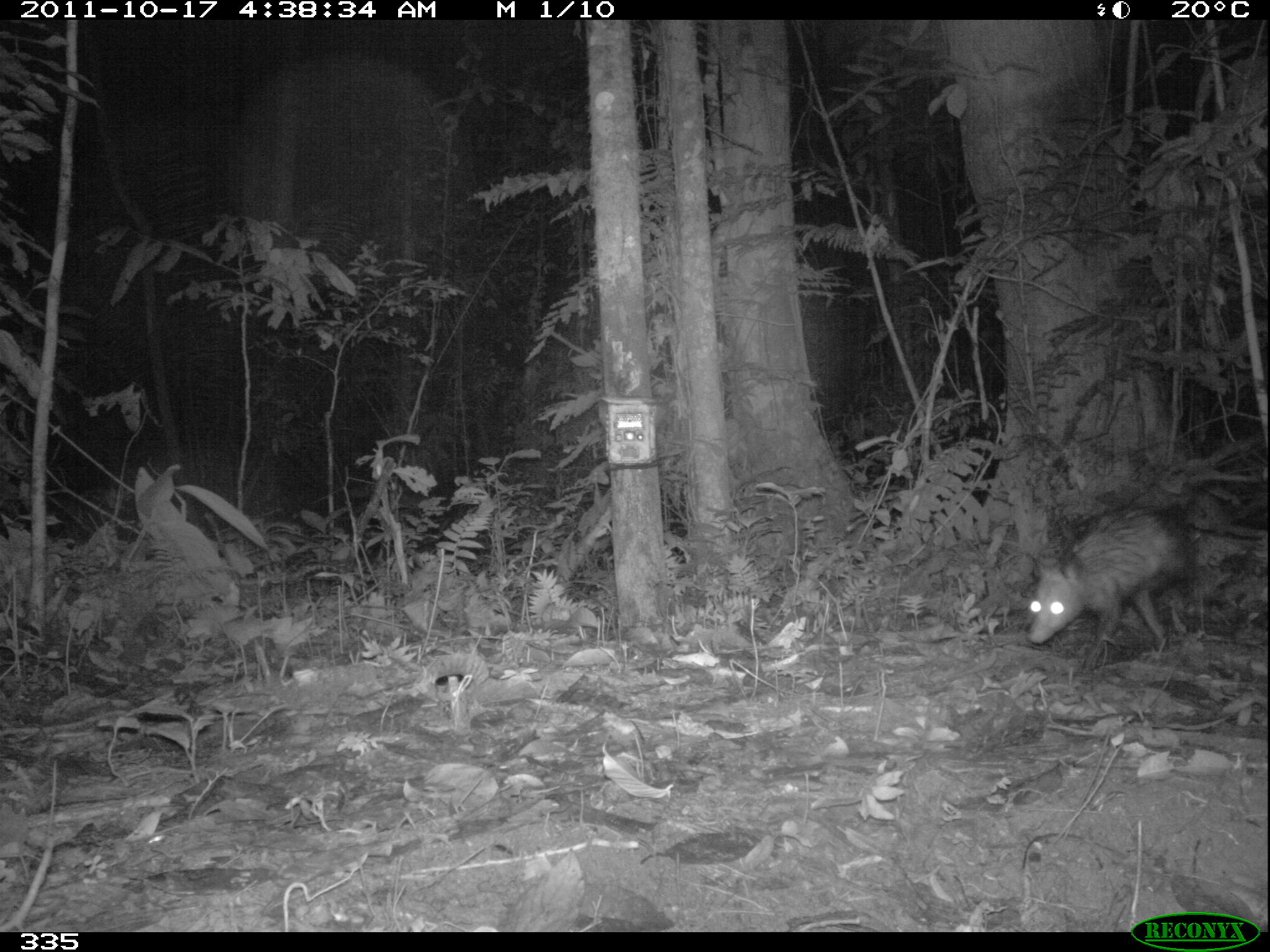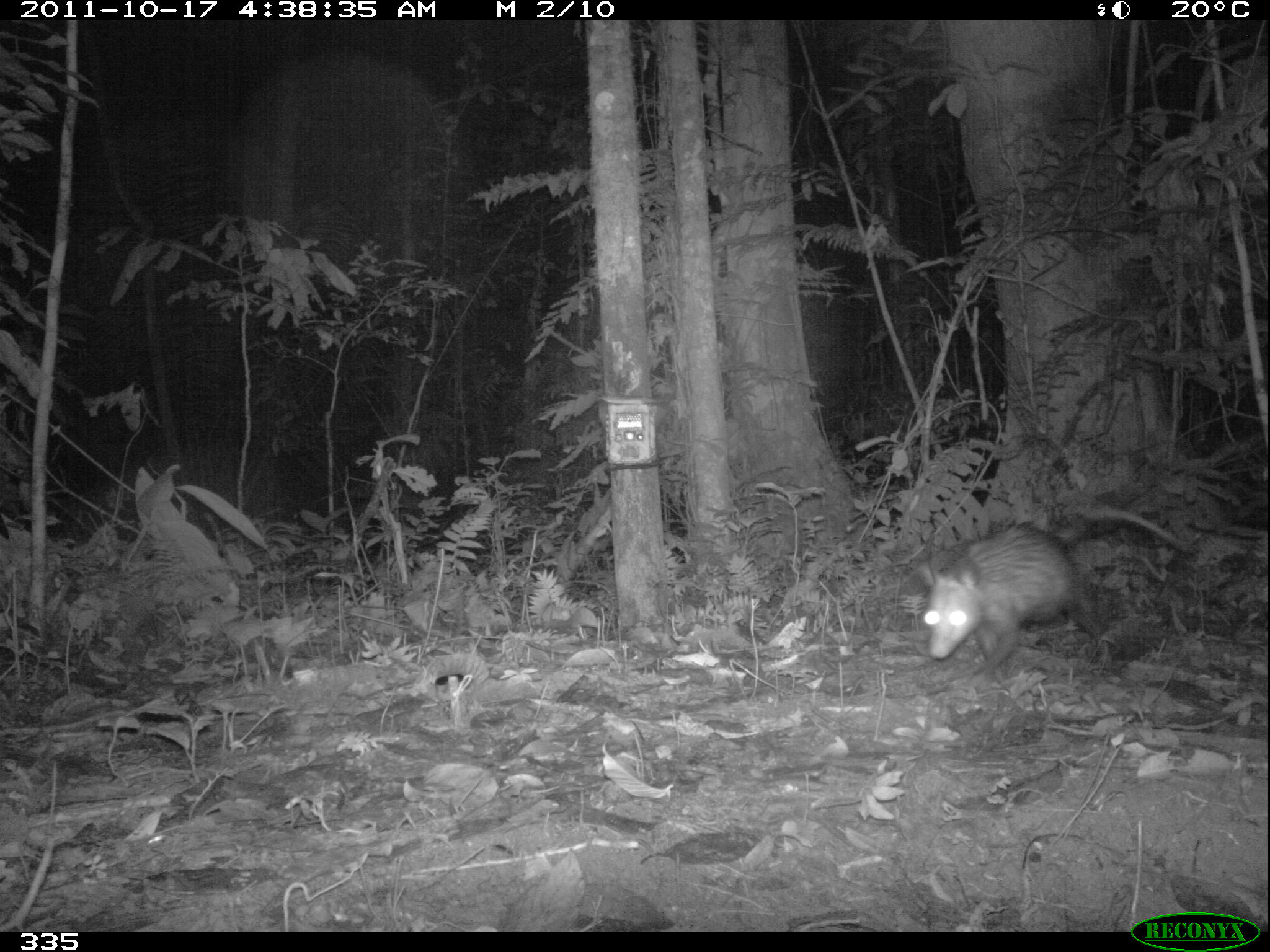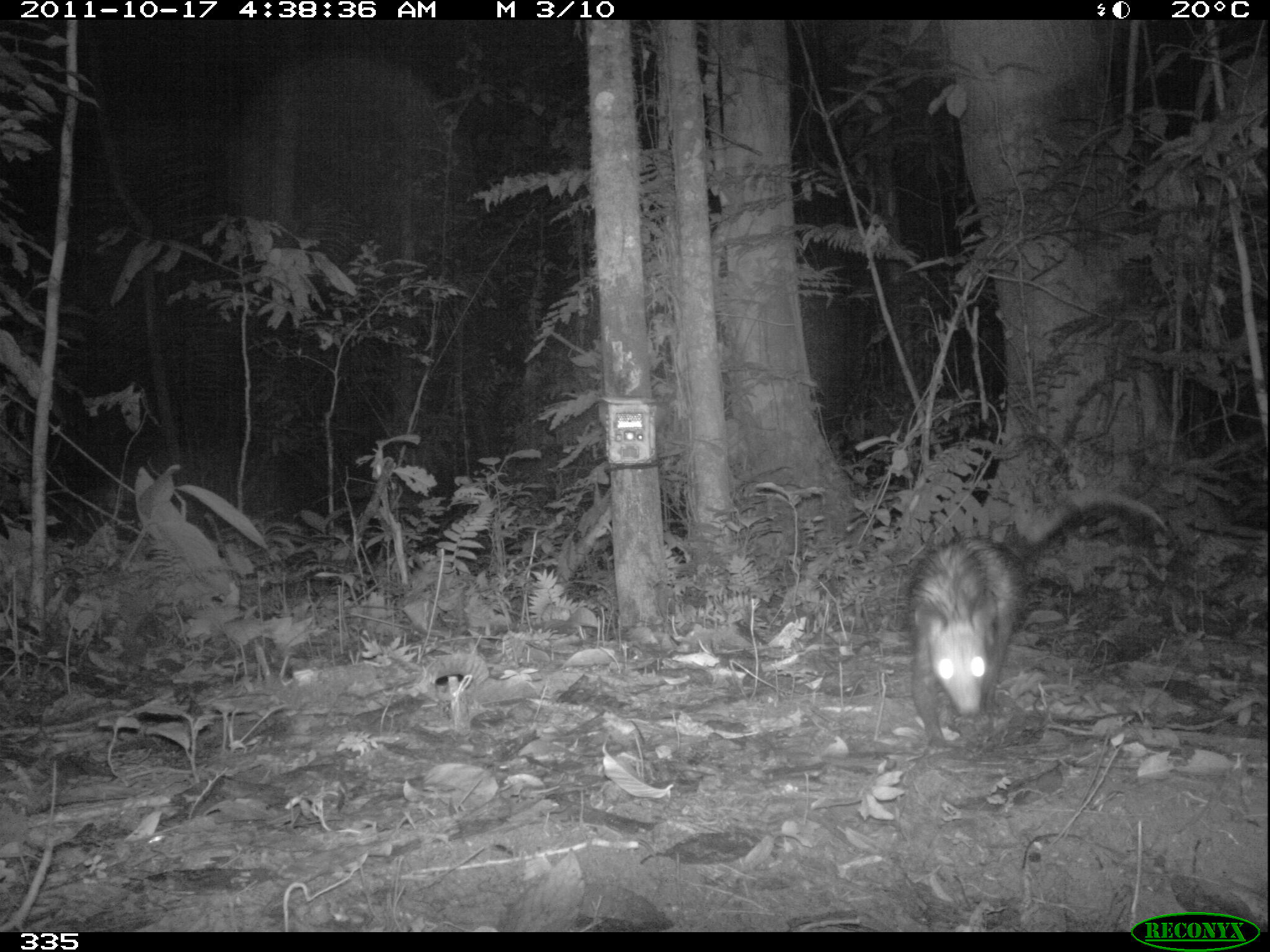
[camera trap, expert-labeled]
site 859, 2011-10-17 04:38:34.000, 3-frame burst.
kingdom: Animalia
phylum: Chordata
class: Mammalia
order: Didelphimorphia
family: Didelphidae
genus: Didelphis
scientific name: Didelphis marsupialis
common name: southern opossum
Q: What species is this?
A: Didelphis marsupialis (southern opossum).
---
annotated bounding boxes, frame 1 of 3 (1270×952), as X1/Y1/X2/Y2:
didelphis marsupialis: 1026/472/1251/666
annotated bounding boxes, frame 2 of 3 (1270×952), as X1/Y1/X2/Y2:
didelphis marsupialis: 919/503/1192/681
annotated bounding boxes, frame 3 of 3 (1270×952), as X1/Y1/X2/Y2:
didelphis marsupialis: 902/486/1170/753